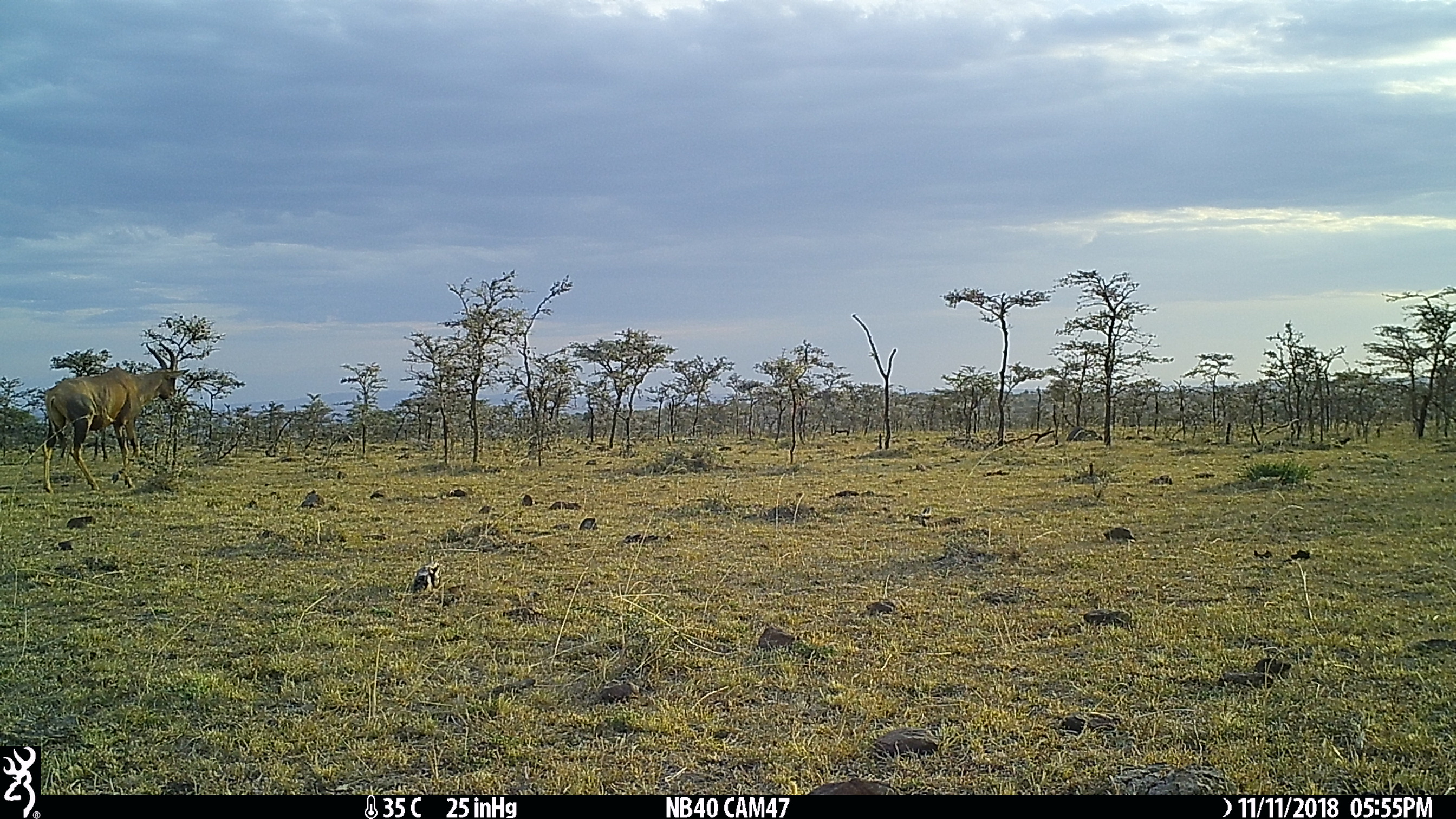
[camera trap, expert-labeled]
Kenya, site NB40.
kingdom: Animalia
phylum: Chordata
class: Mammalia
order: Artiodactyla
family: Bovidae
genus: Damaliscus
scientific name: Damaliscus lunatus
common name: topi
Topi (Damaliscus lunatus).